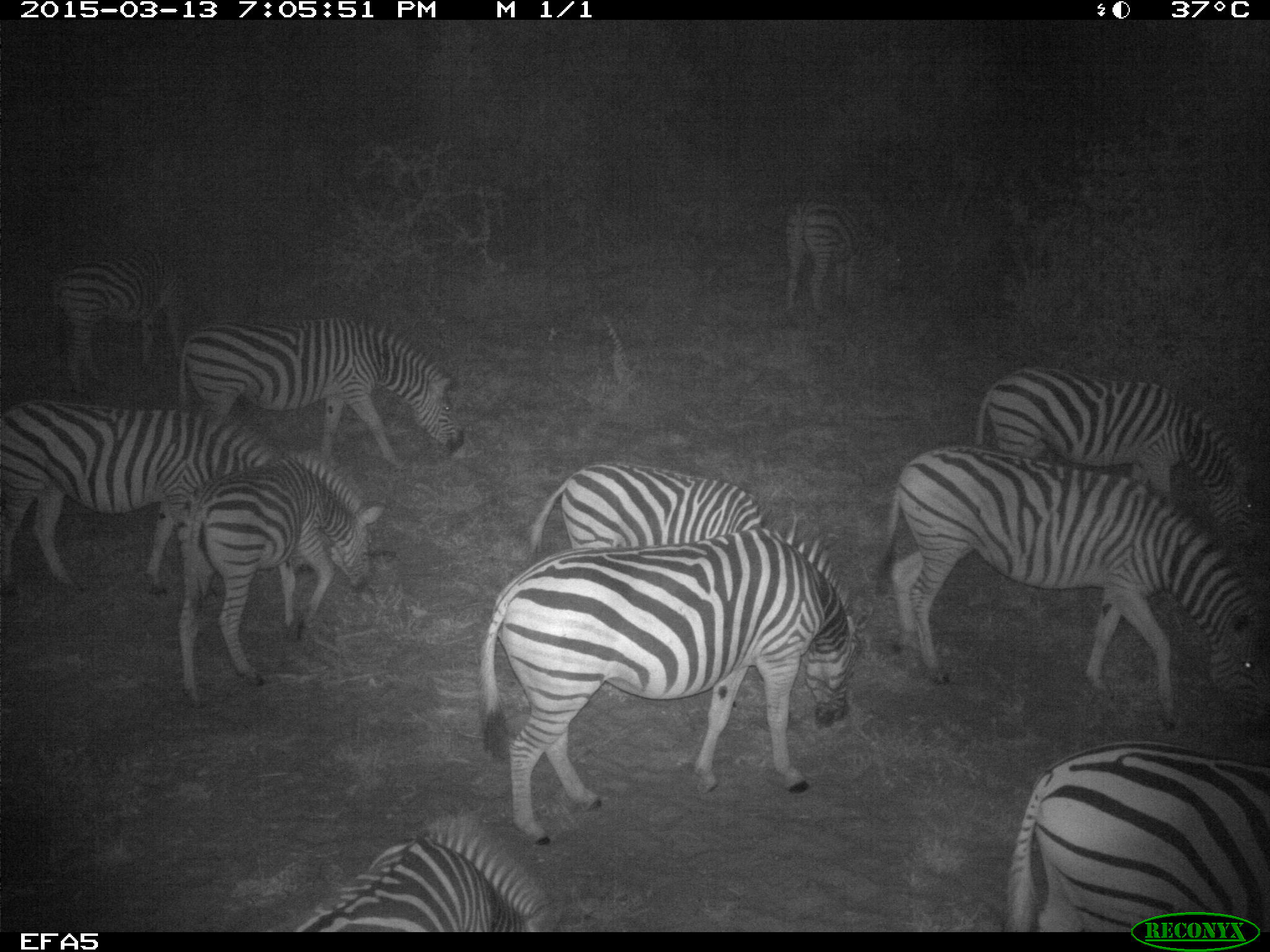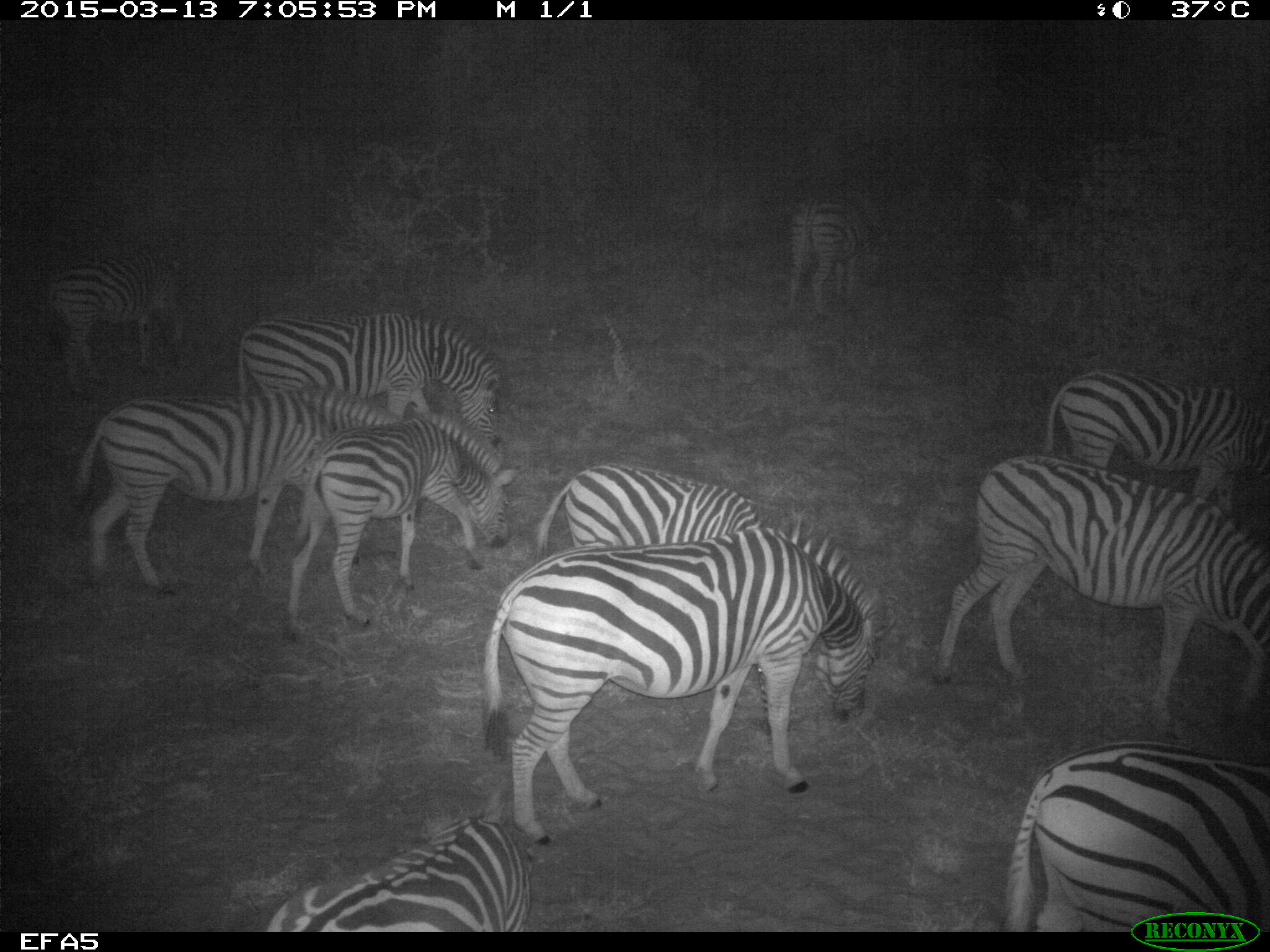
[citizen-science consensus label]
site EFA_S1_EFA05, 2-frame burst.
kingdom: Animalia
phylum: Chordata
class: Mammalia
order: Perissodactyla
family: Equidae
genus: Equus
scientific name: Equus quagga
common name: plains zebra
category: zebraplains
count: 9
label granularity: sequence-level